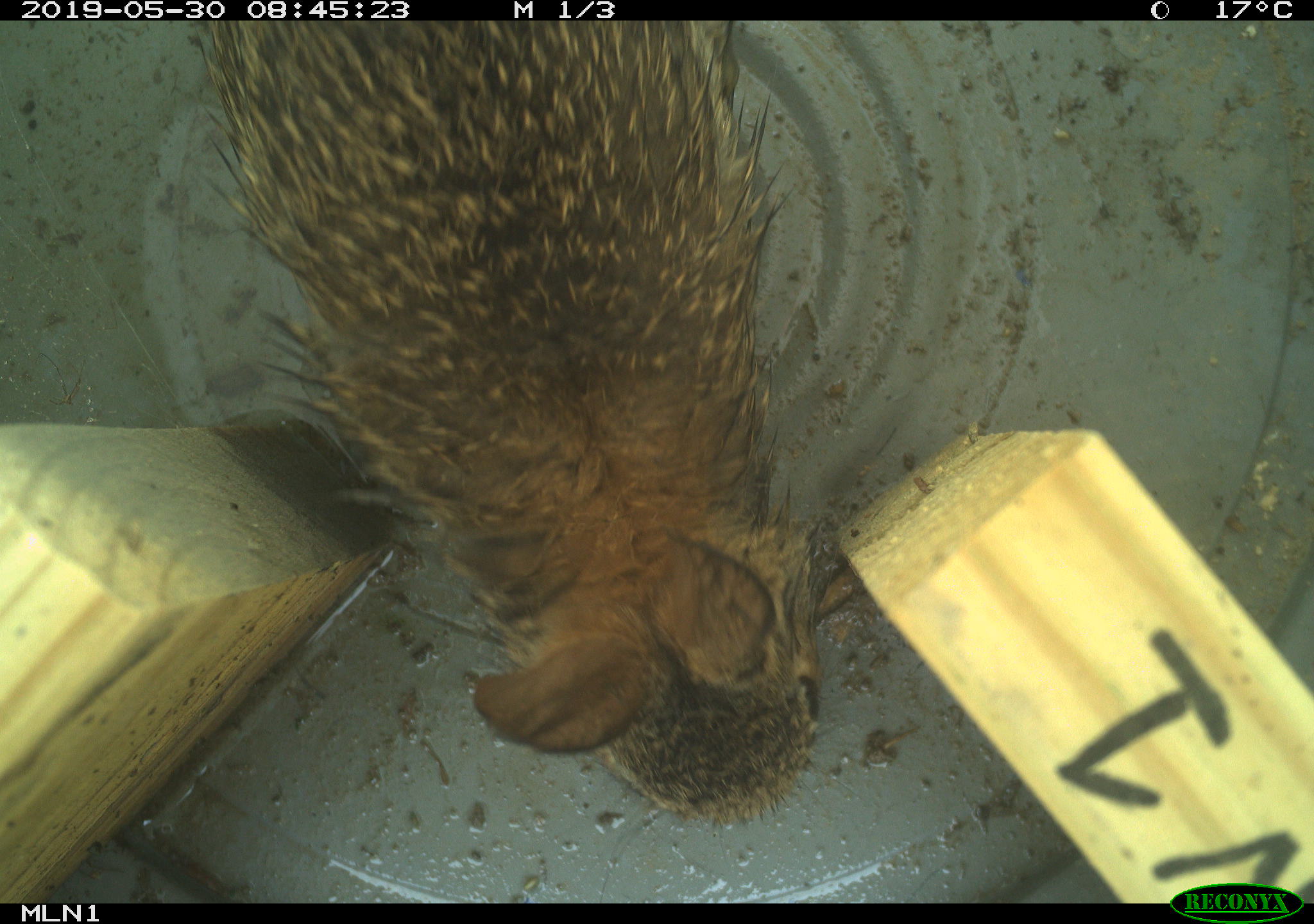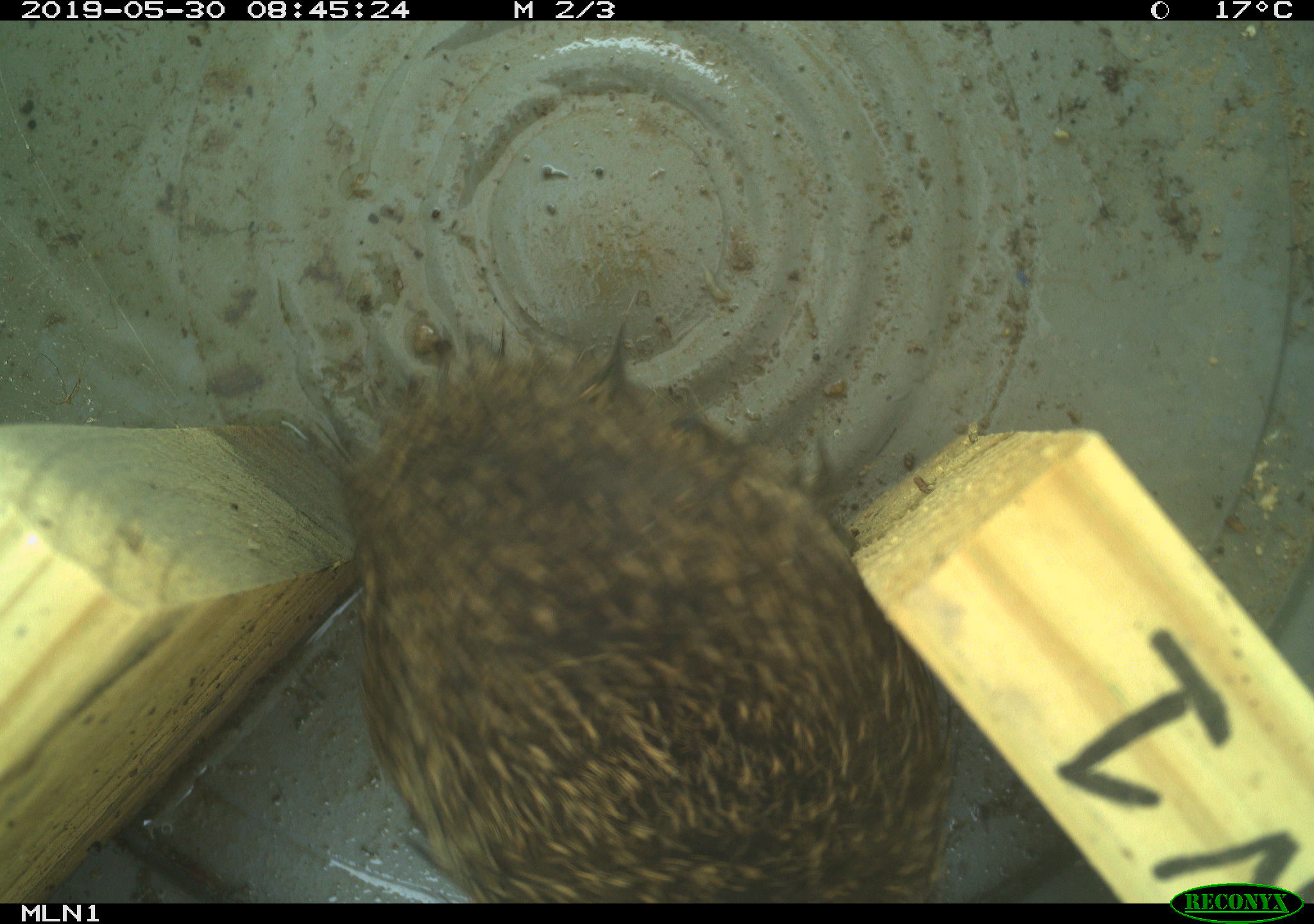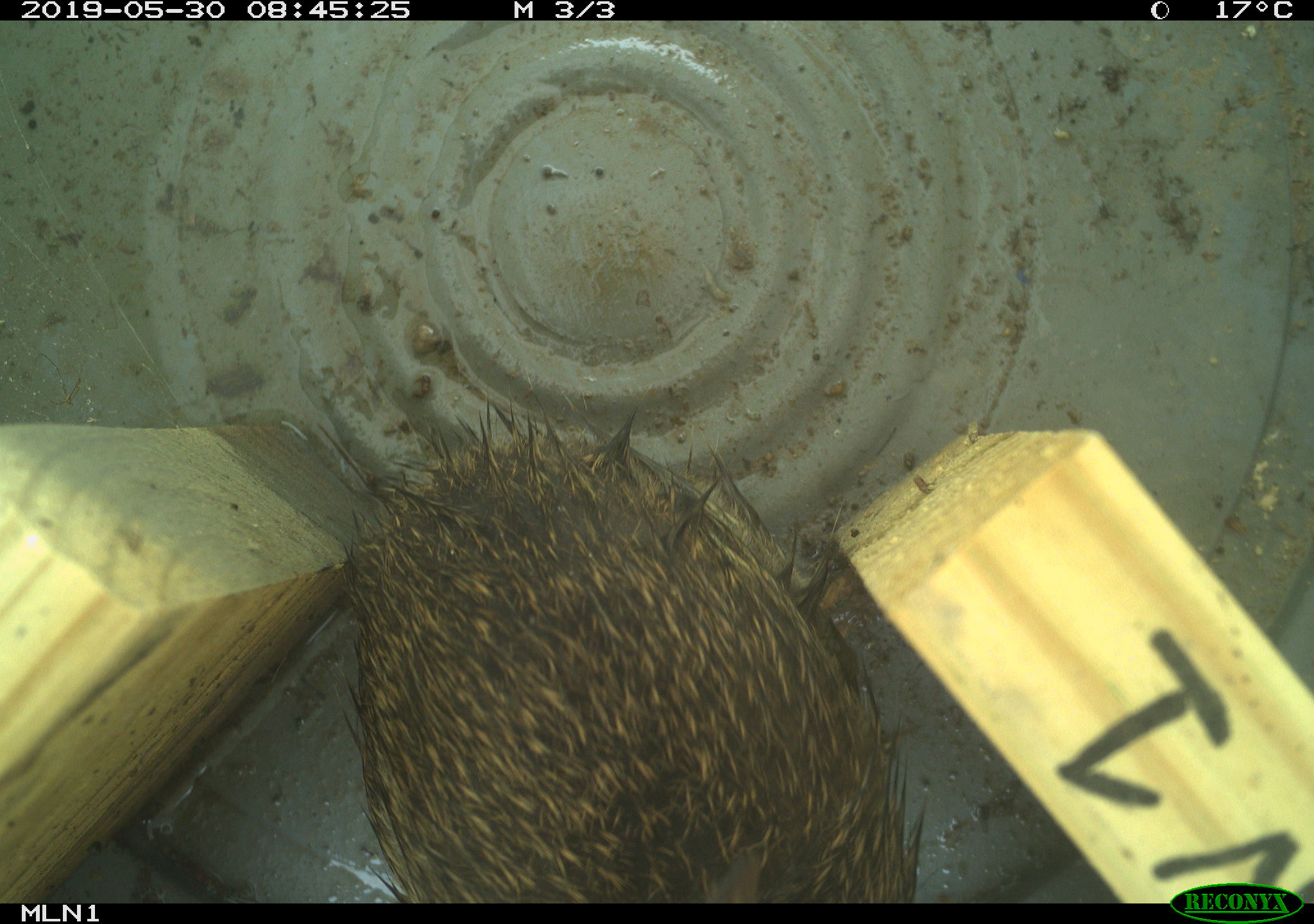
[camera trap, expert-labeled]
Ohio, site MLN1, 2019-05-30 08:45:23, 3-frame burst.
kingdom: Animalia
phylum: Chordata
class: Mammalia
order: Lagomorpha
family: Leporidae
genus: Sylvilagus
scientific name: Sylvilagus floridanus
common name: eastern cottontail